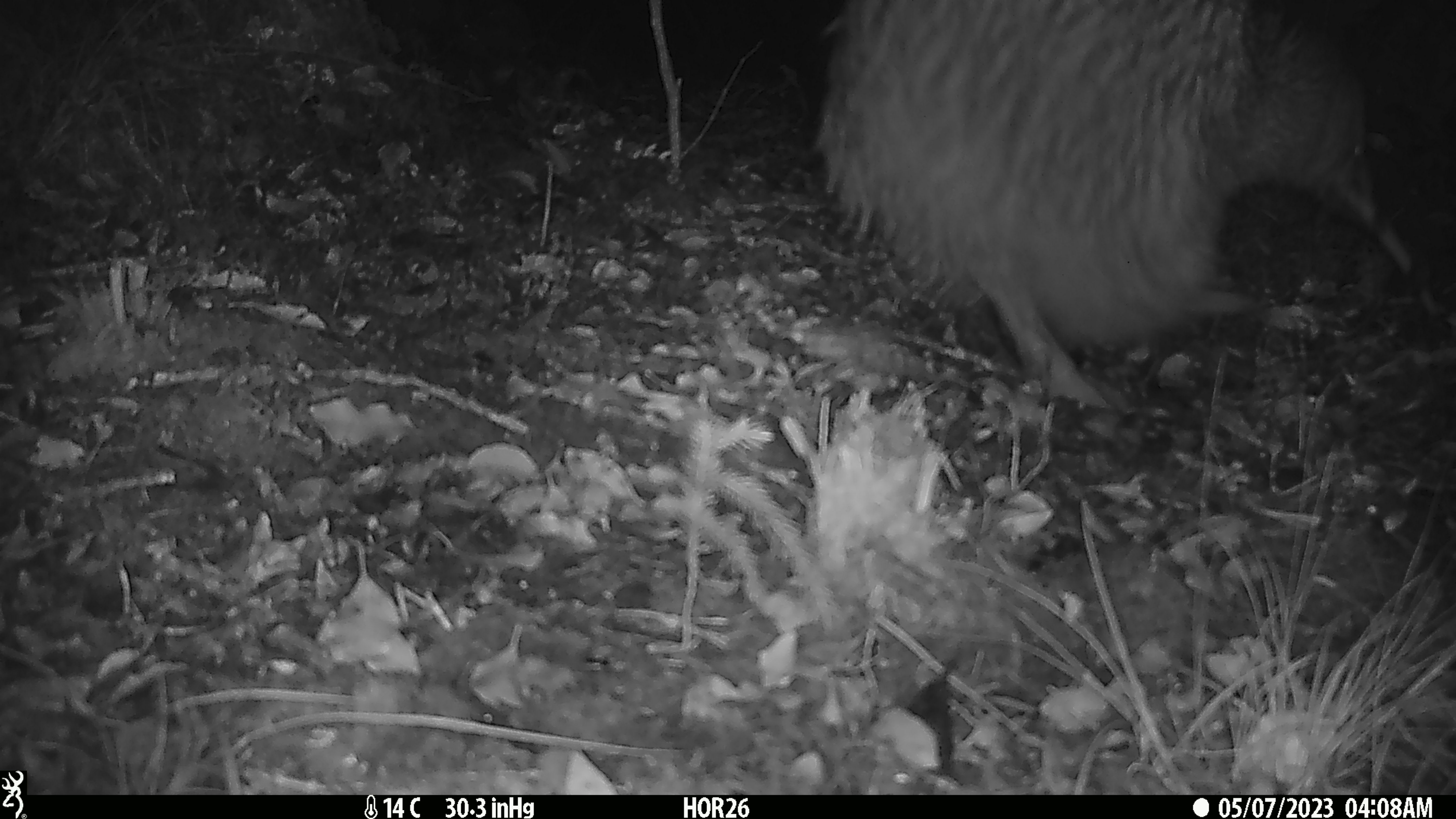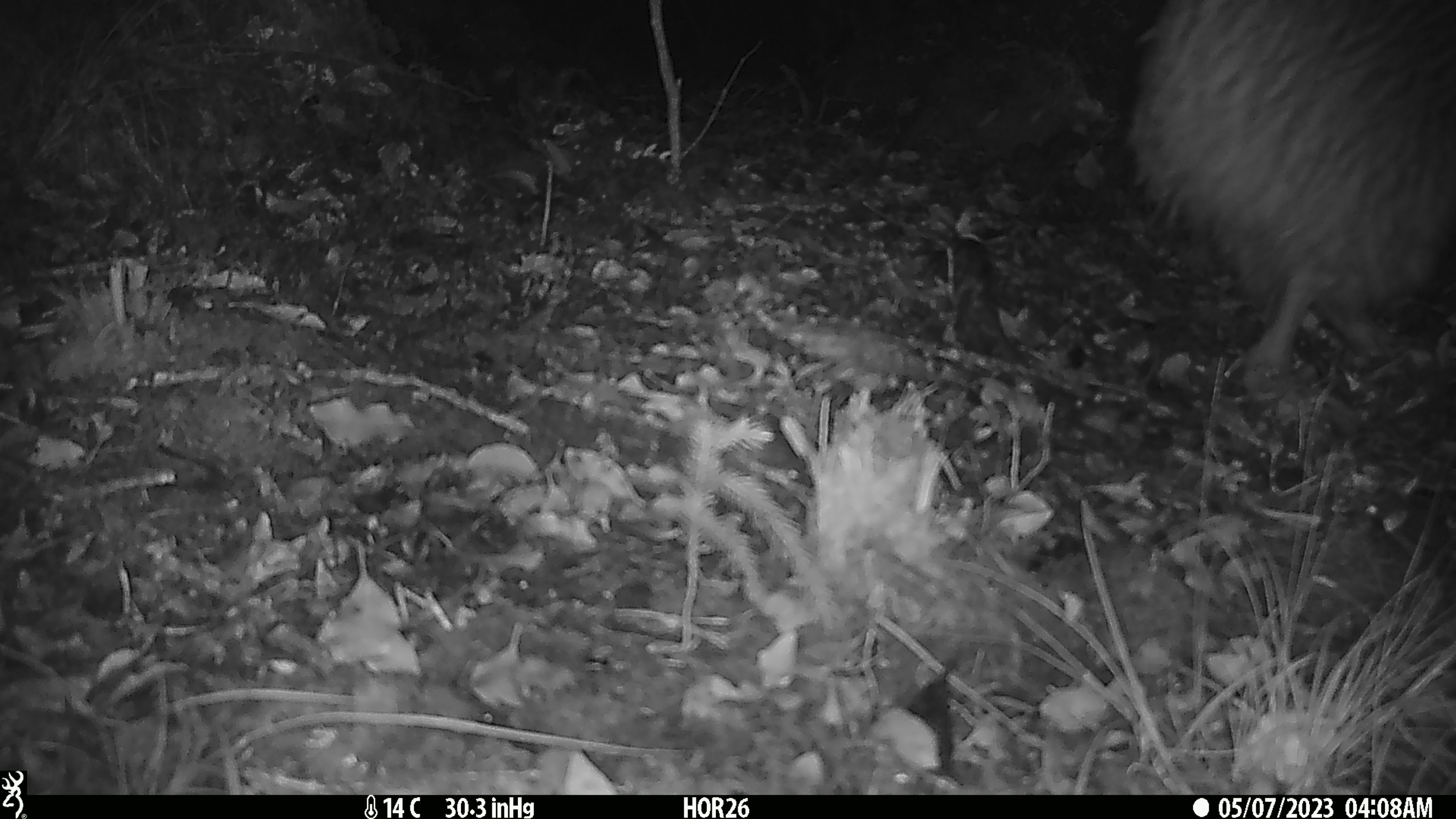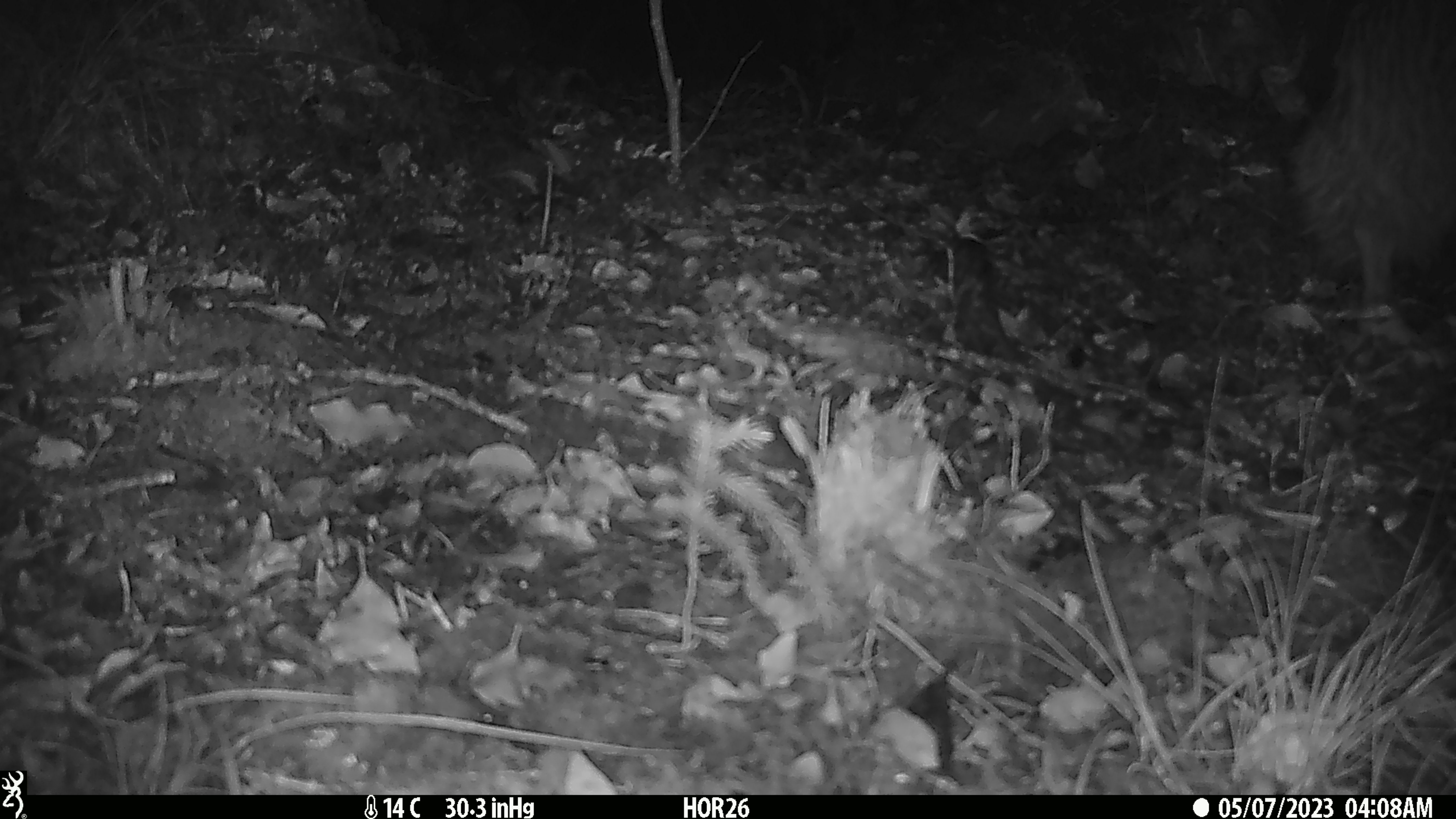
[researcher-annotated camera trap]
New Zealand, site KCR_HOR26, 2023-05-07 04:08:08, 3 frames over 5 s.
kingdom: Animalia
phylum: Chordata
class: Aves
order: Apterygiformes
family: Apterygidae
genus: Apteryx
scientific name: Apteryx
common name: kiwi